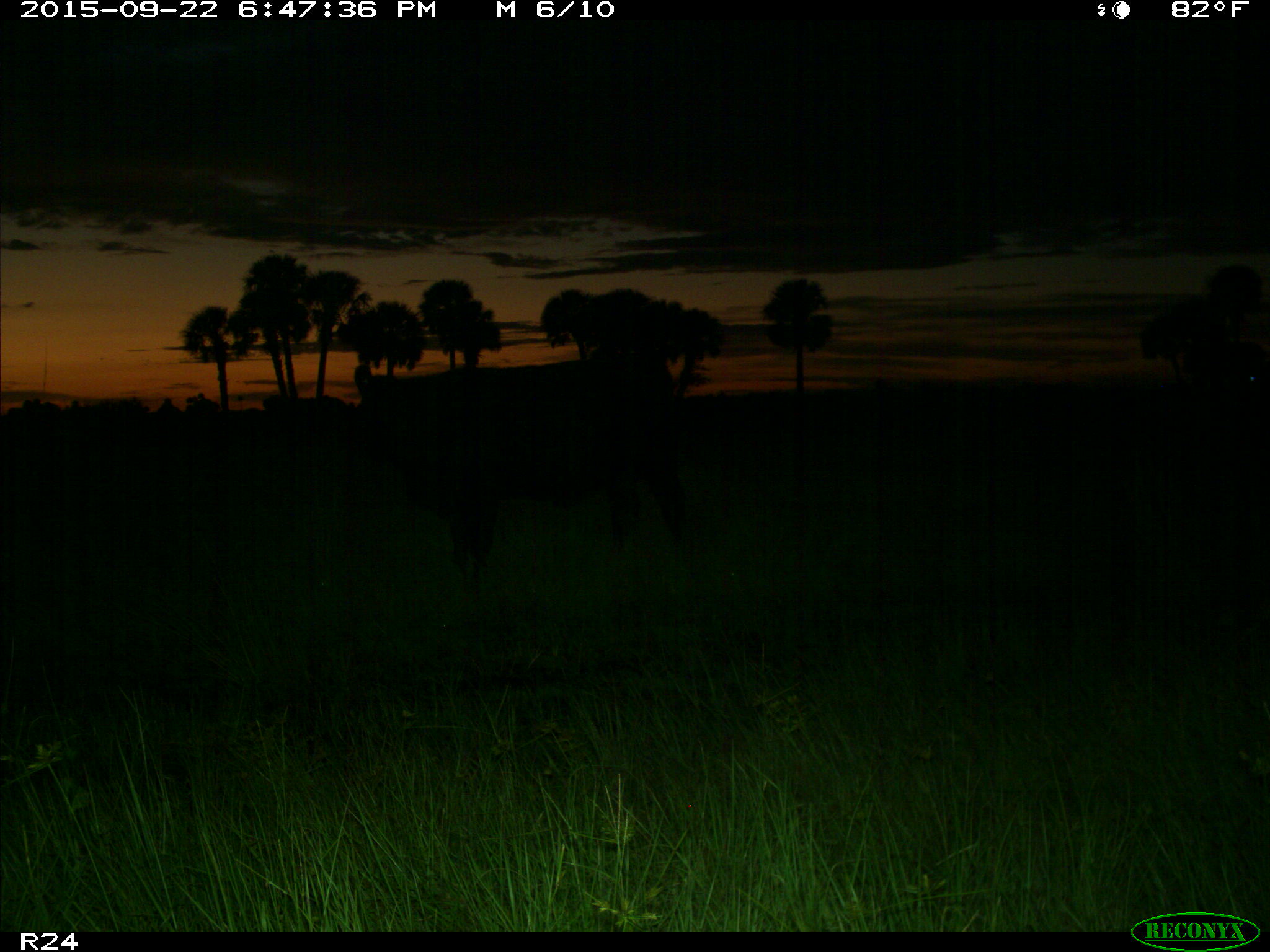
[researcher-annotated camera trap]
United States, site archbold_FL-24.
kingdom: Animalia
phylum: Chordata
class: Mammalia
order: Artiodactyla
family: Bovidae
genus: Bos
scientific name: Bos taurus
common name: domestic cow